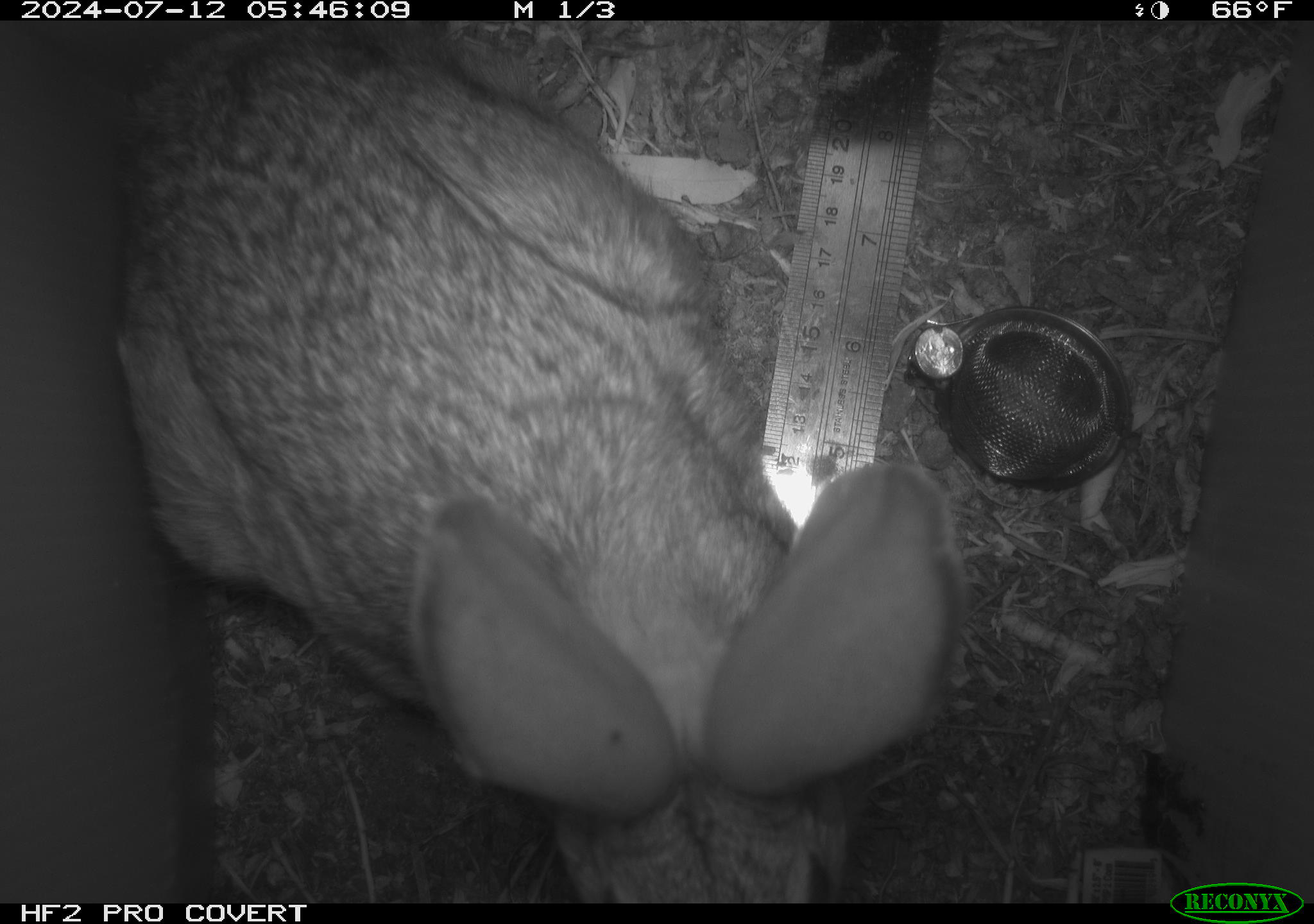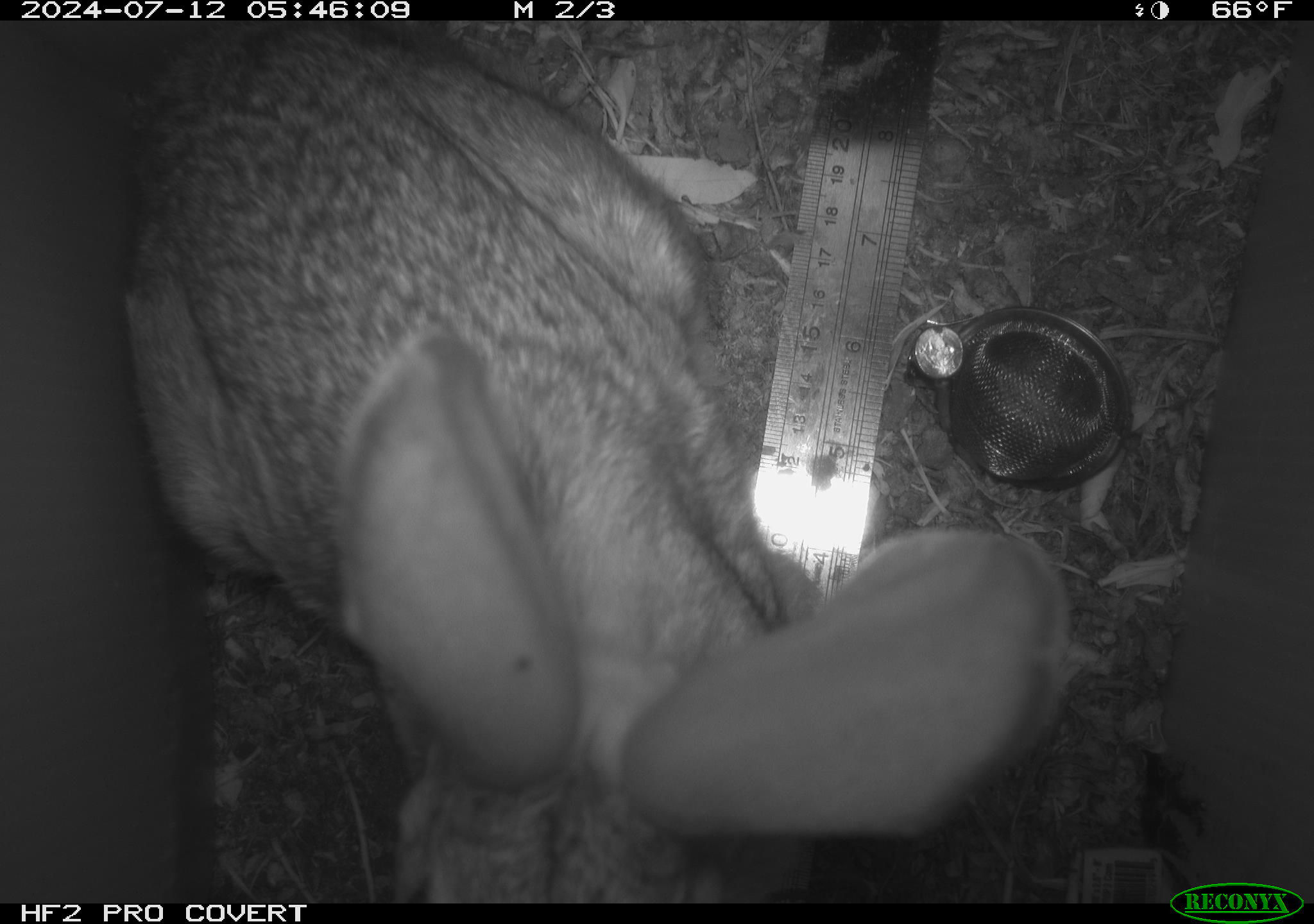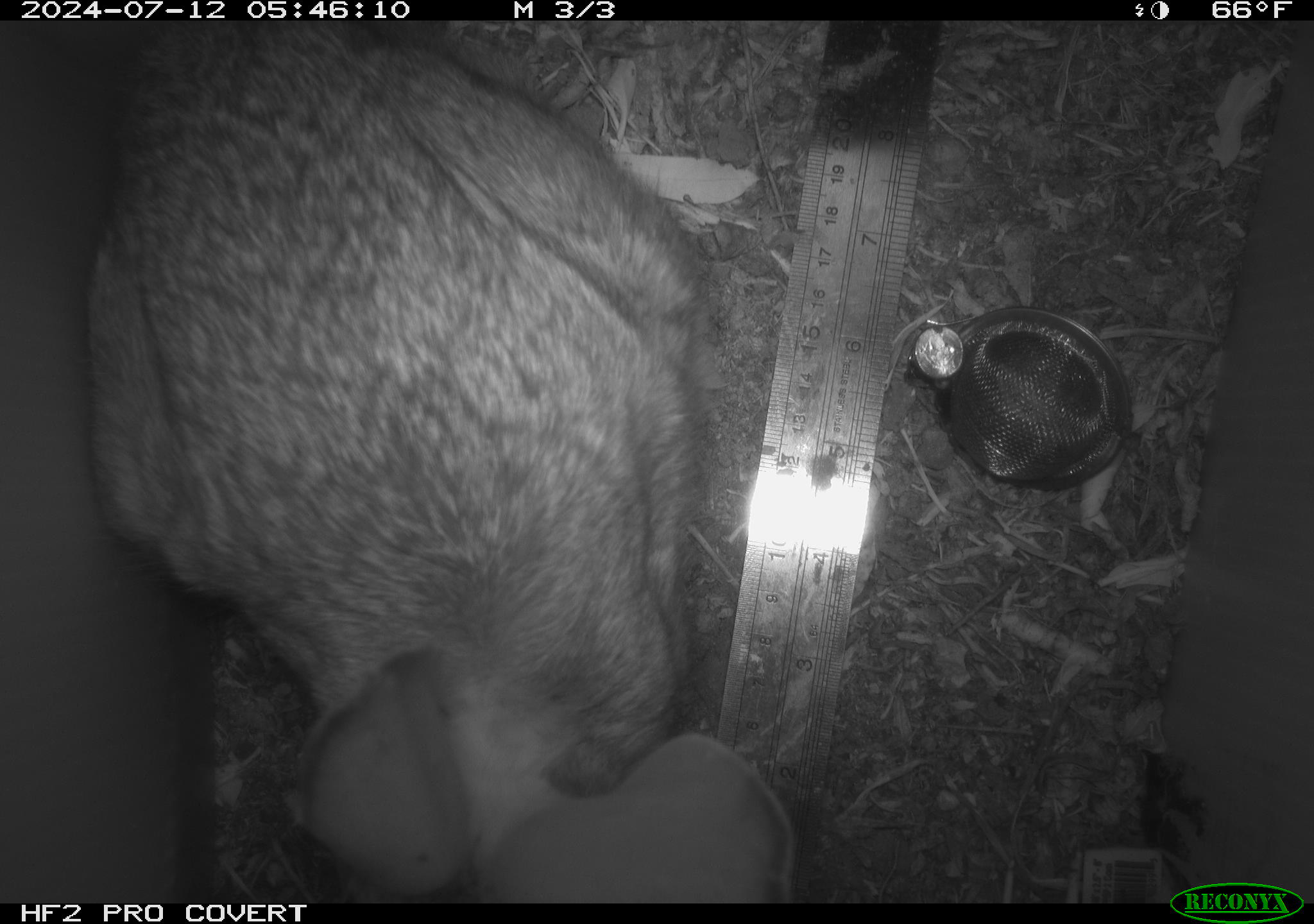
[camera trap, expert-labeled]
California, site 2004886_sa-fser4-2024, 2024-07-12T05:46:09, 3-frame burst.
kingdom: Animalia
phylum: Chordata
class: Mammalia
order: Lagomorpha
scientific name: Lagomorpha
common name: hares, rabbits, and pikas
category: lagomorpha order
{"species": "lagomorpha order (hares, rabbits, and pikas) (Lagomorpha)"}